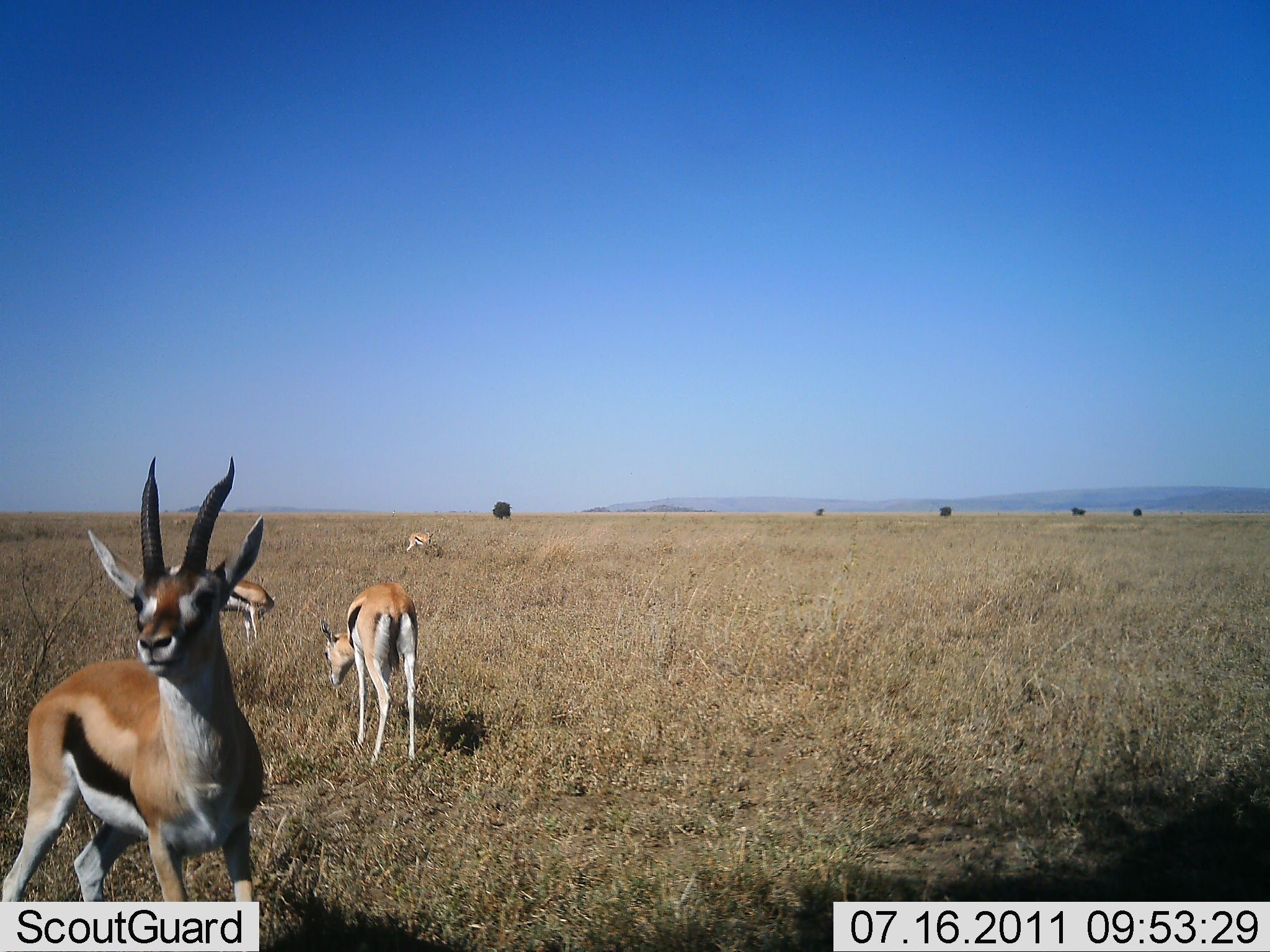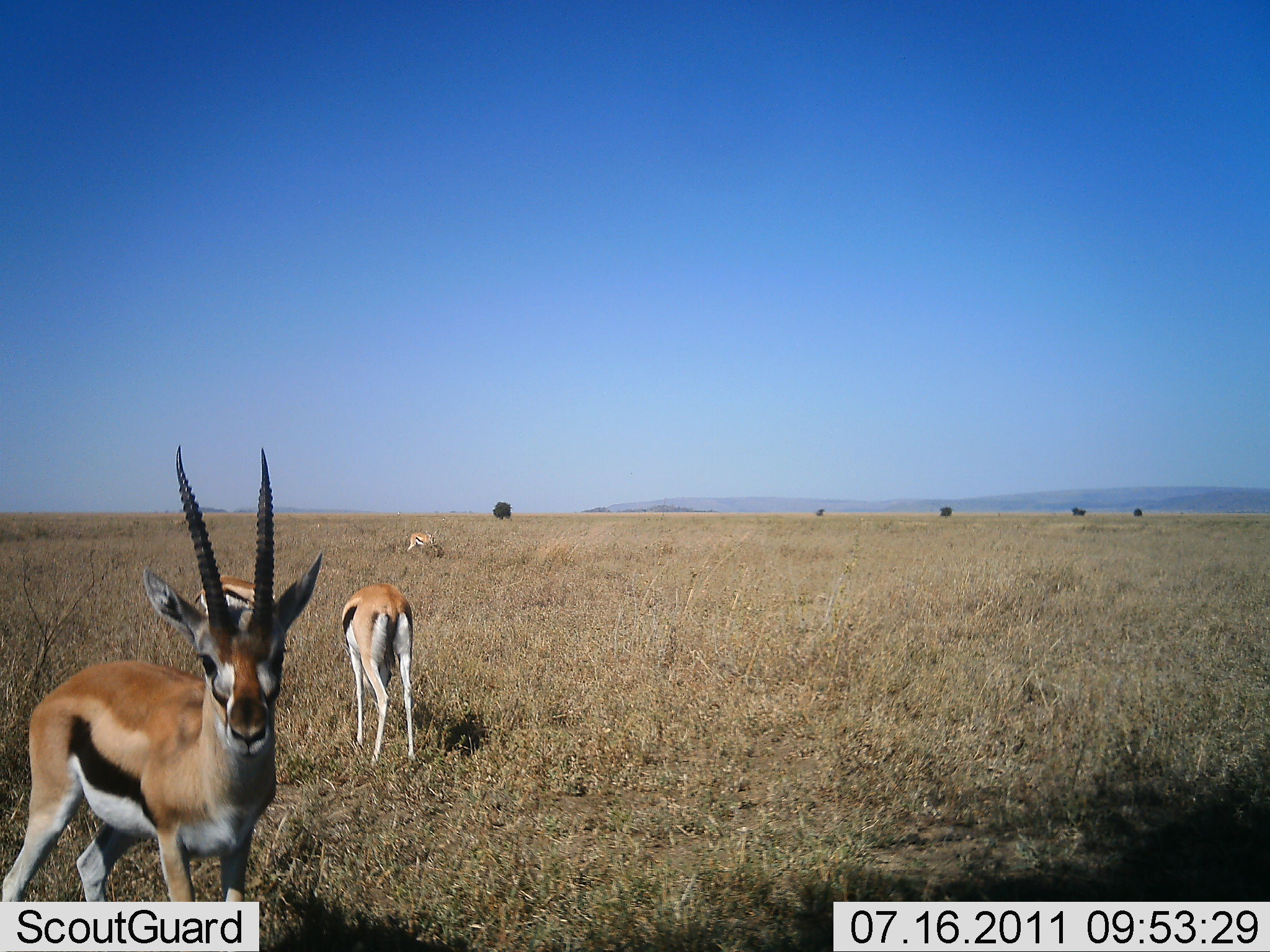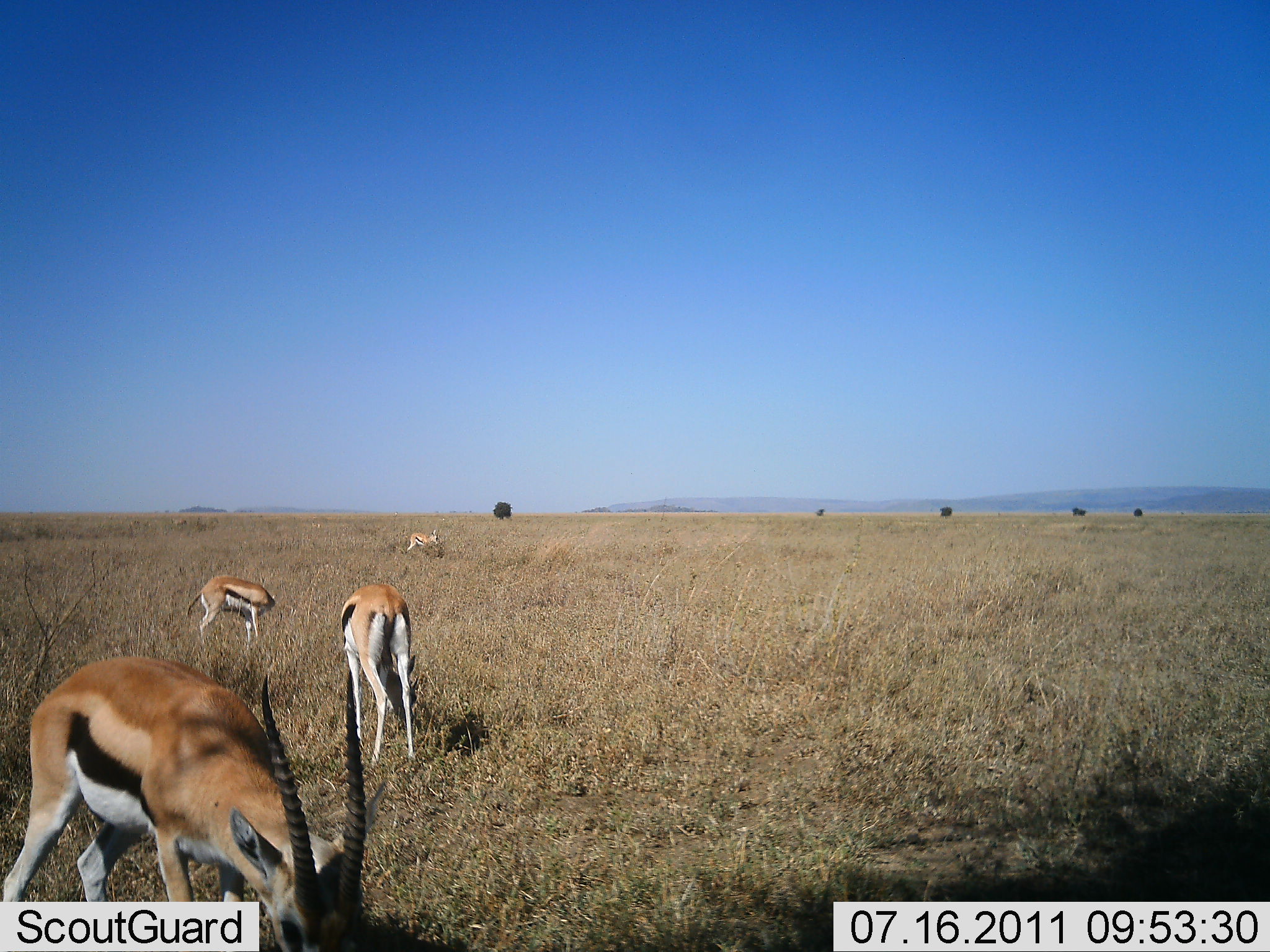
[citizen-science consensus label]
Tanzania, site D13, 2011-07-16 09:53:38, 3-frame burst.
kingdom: Animalia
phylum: Chordata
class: Mammalia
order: Artiodactyla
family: Bovidae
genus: Eudorcas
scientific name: Eudorcas thomsonii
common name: thomson's gazelle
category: gazellethomsons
Gazellethomsons (thomson's gazelle) (Eudorcas thomsonii), count 4. Behavior (volunteer vote fractions): standing 73%, resting 0%, moving 0%, interacting 0%. Young present (vote fraction): 0%. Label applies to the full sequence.